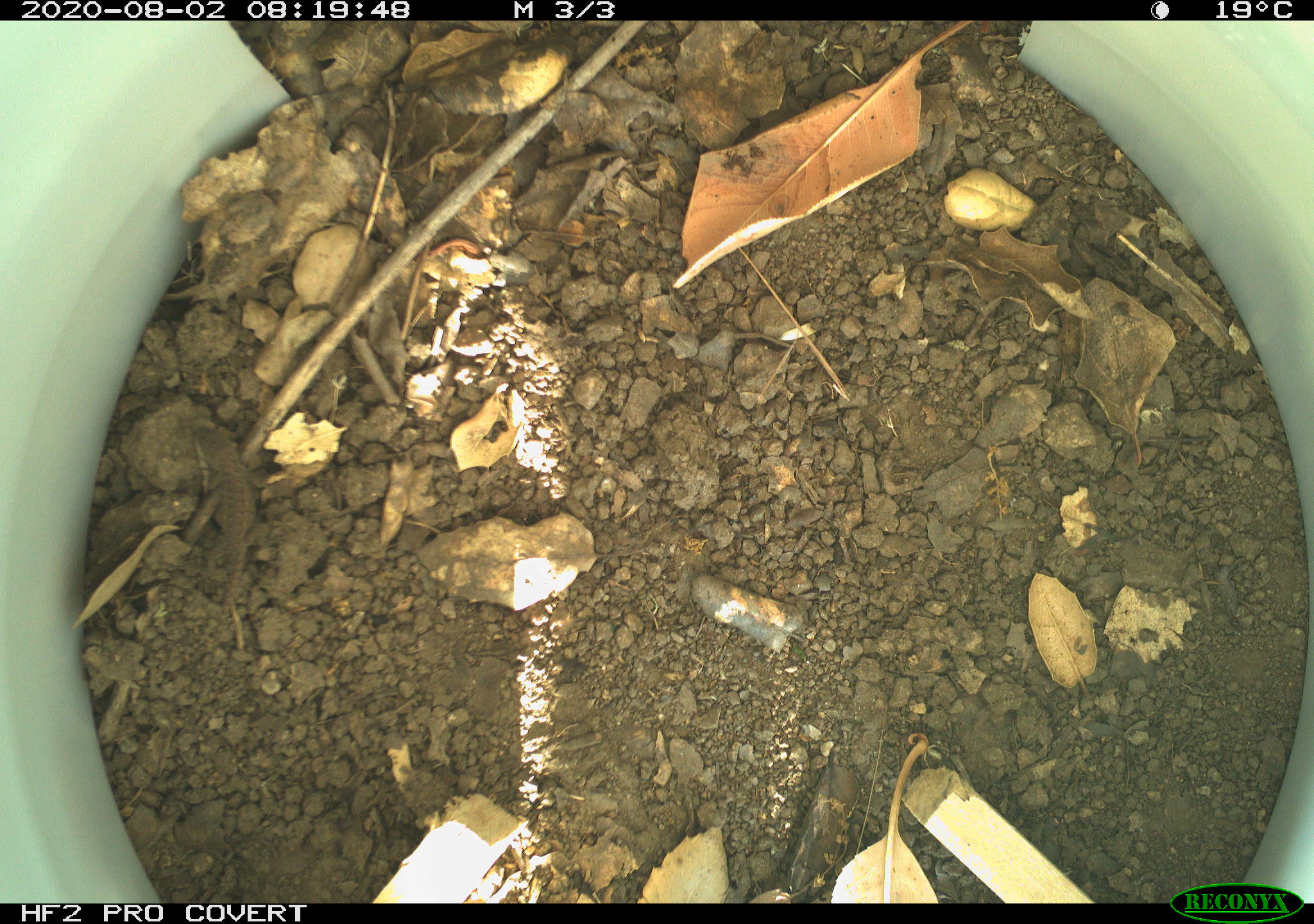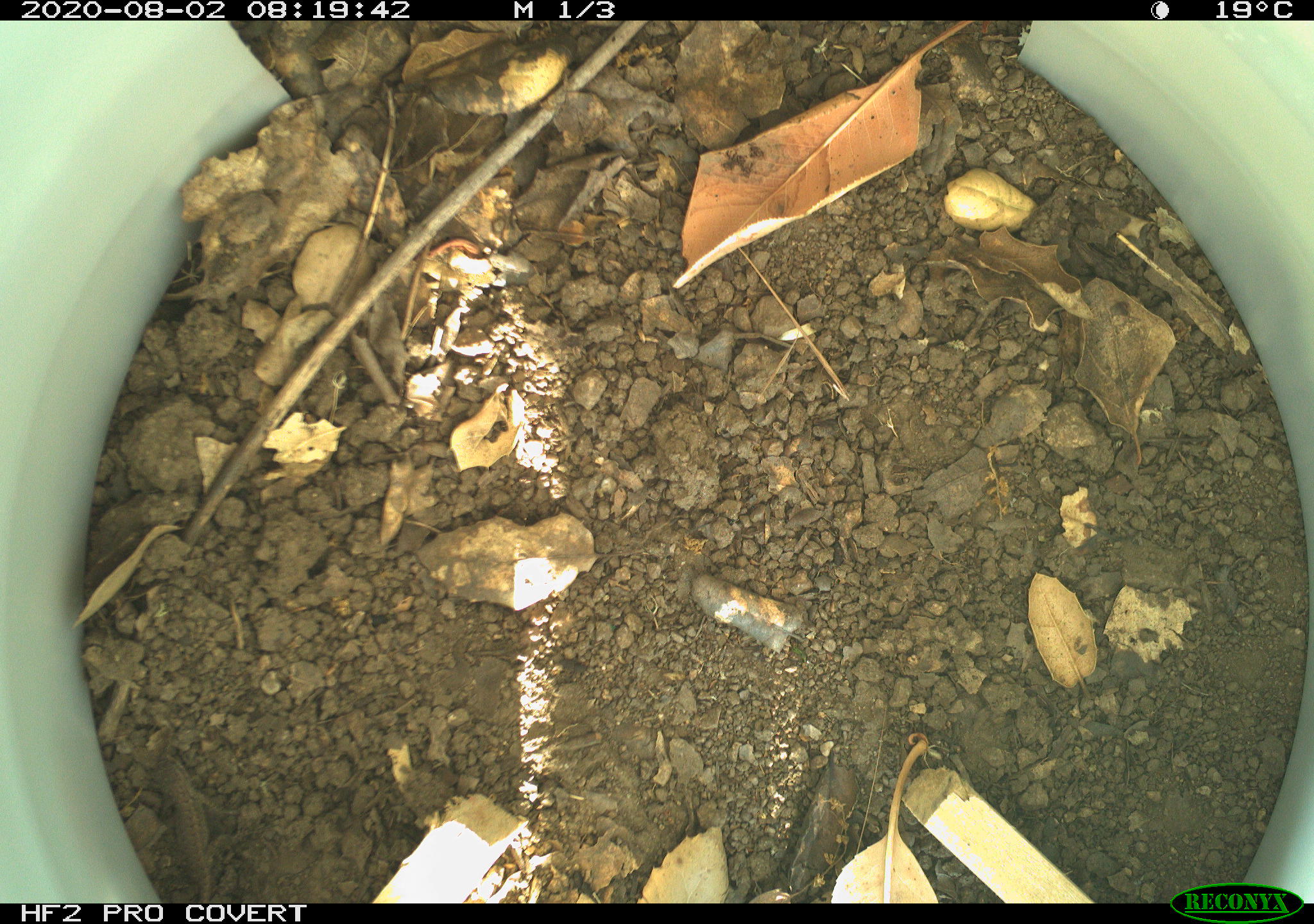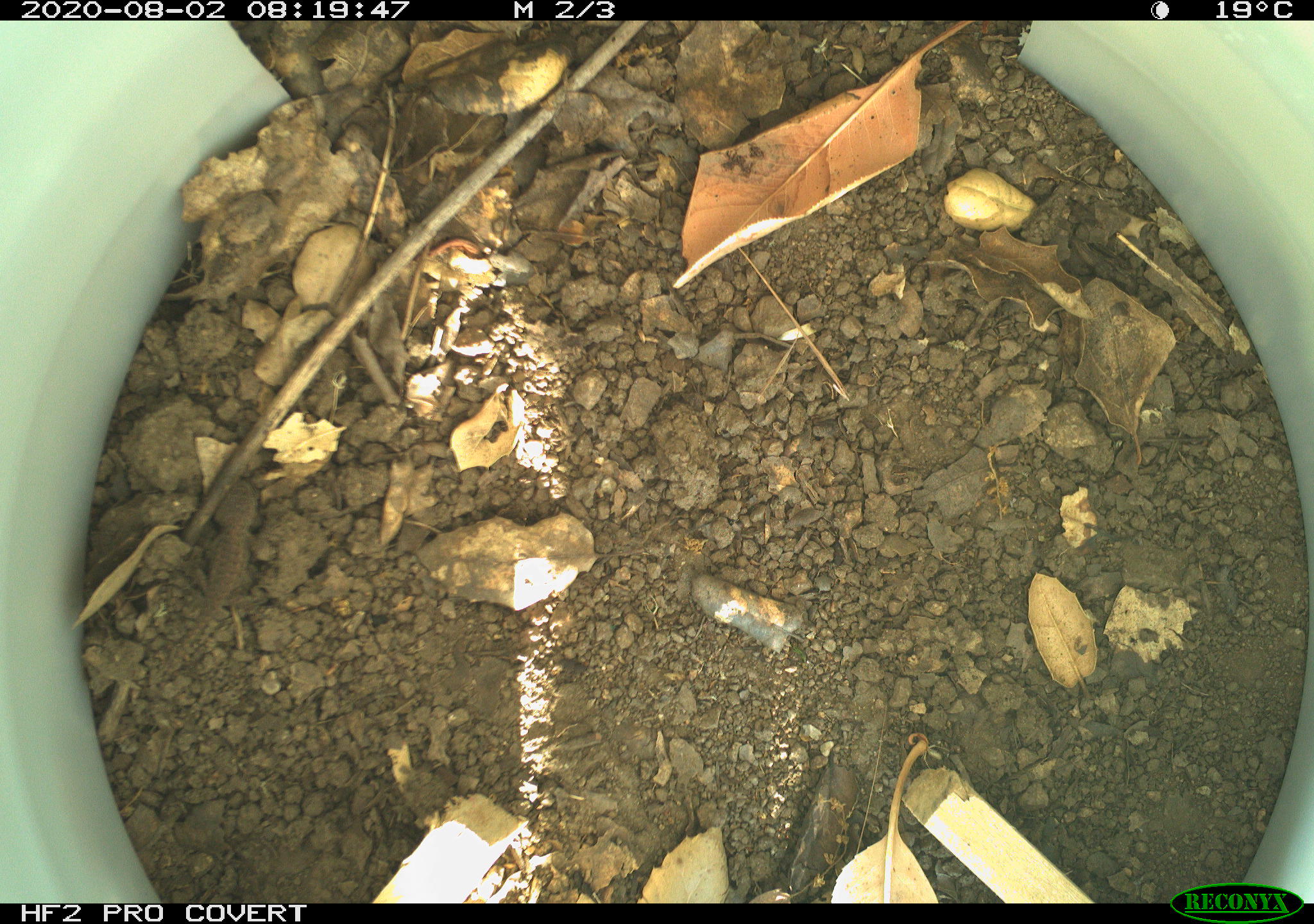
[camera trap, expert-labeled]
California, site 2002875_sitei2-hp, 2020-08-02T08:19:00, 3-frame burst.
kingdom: Animalia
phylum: Chordata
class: Reptilia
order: Squamata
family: Phrynosomatidae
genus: Sceloporus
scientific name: Sceloporus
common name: spiny lizards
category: sceloporus species